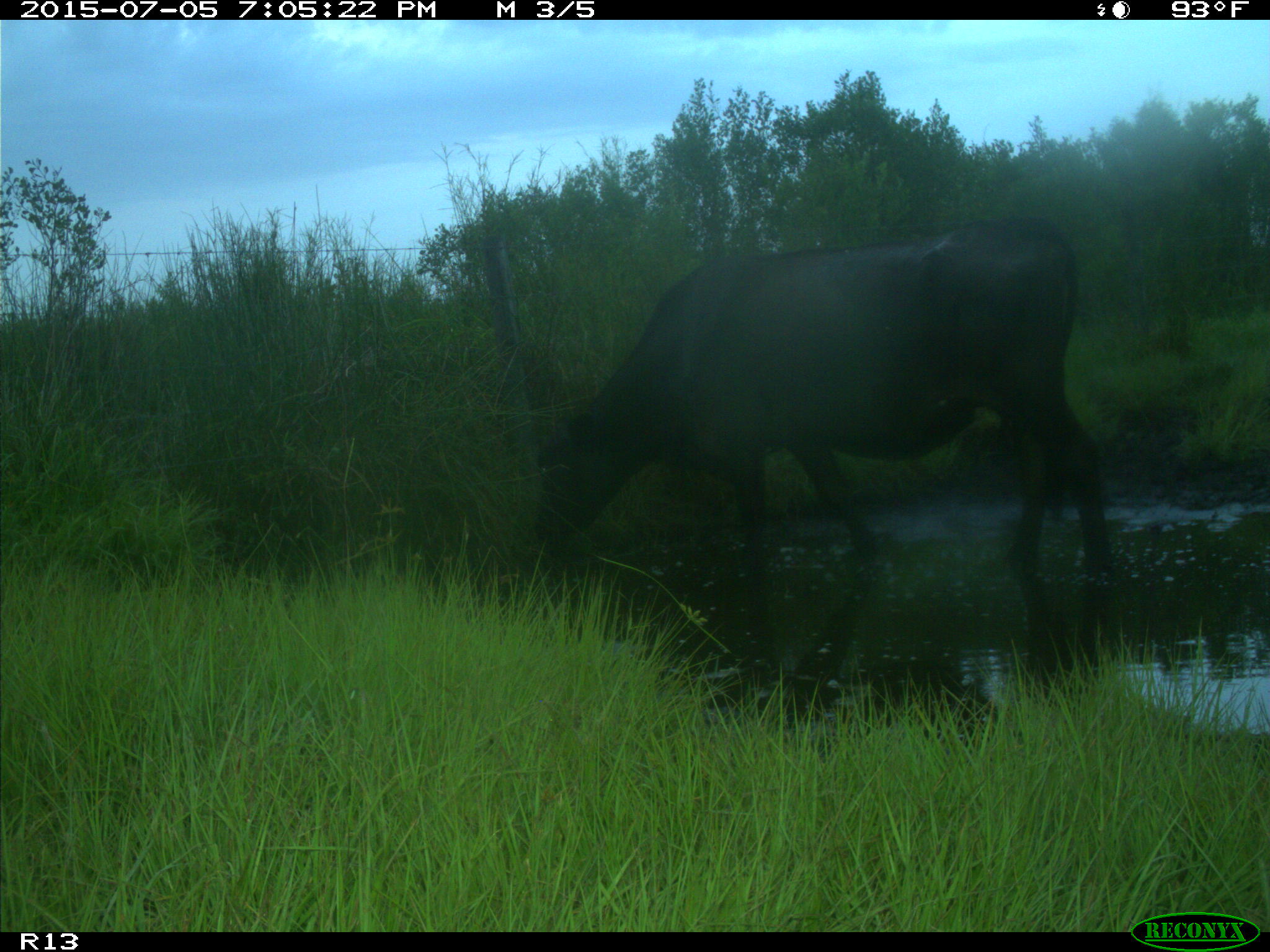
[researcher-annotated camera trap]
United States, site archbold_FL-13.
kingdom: Animalia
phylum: Chordata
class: Mammalia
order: Artiodactyla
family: Bovidae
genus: Bos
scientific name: Bos taurus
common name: domestic cow